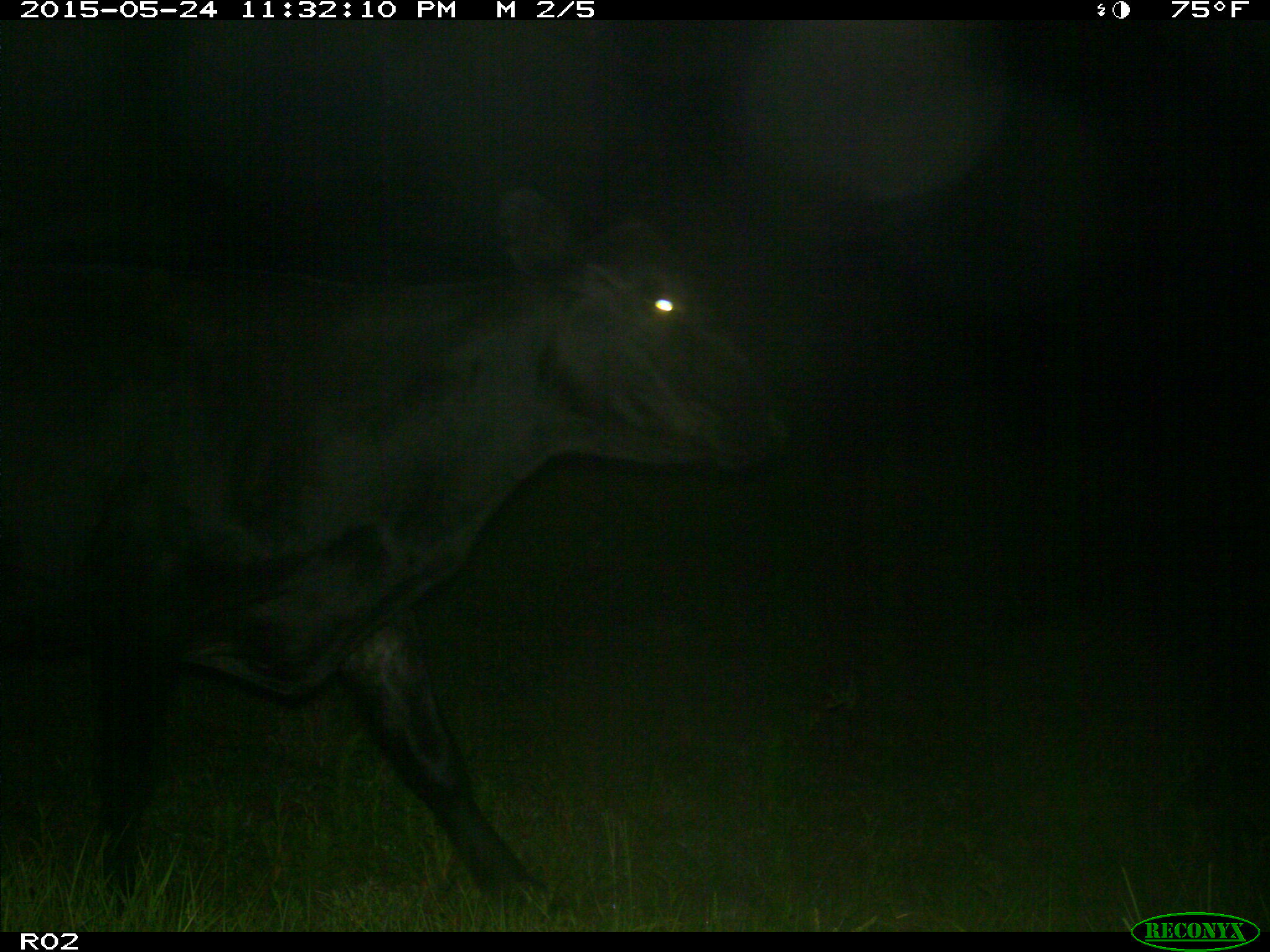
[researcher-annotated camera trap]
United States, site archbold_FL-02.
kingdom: Animalia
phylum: Chordata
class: Mammalia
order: Artiodactyla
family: Bovidae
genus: Bos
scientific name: Bos taurus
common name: domestic cow